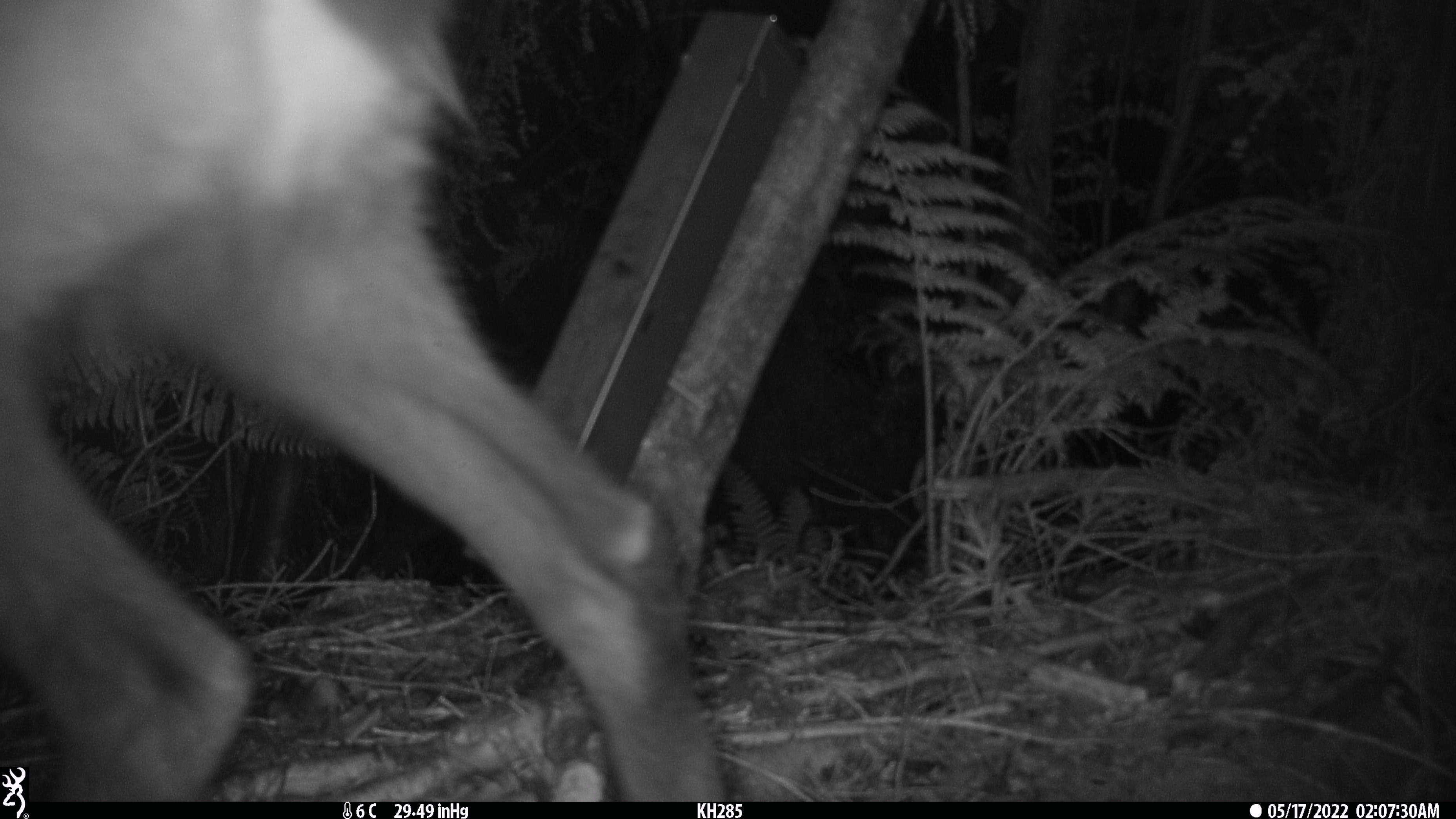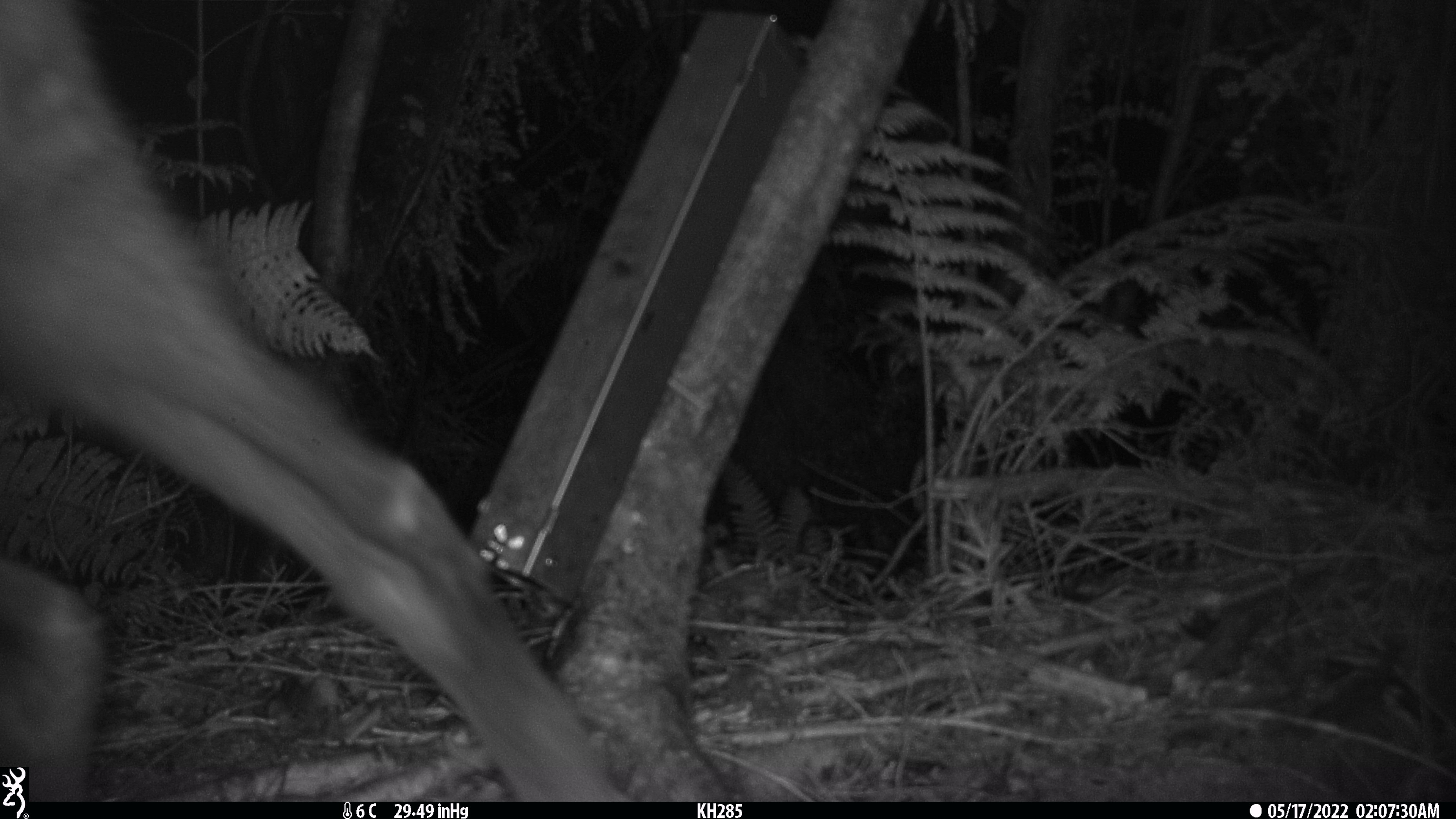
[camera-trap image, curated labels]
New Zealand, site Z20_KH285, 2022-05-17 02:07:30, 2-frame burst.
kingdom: Animalia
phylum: Chordata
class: Mammalia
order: Artiodactyla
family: Bovidae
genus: Rupicapra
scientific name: Rupicapra rupicapra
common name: alpine chamois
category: chamois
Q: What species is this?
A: Chamois (alpine chamois) (Rupicapra rupicapra).